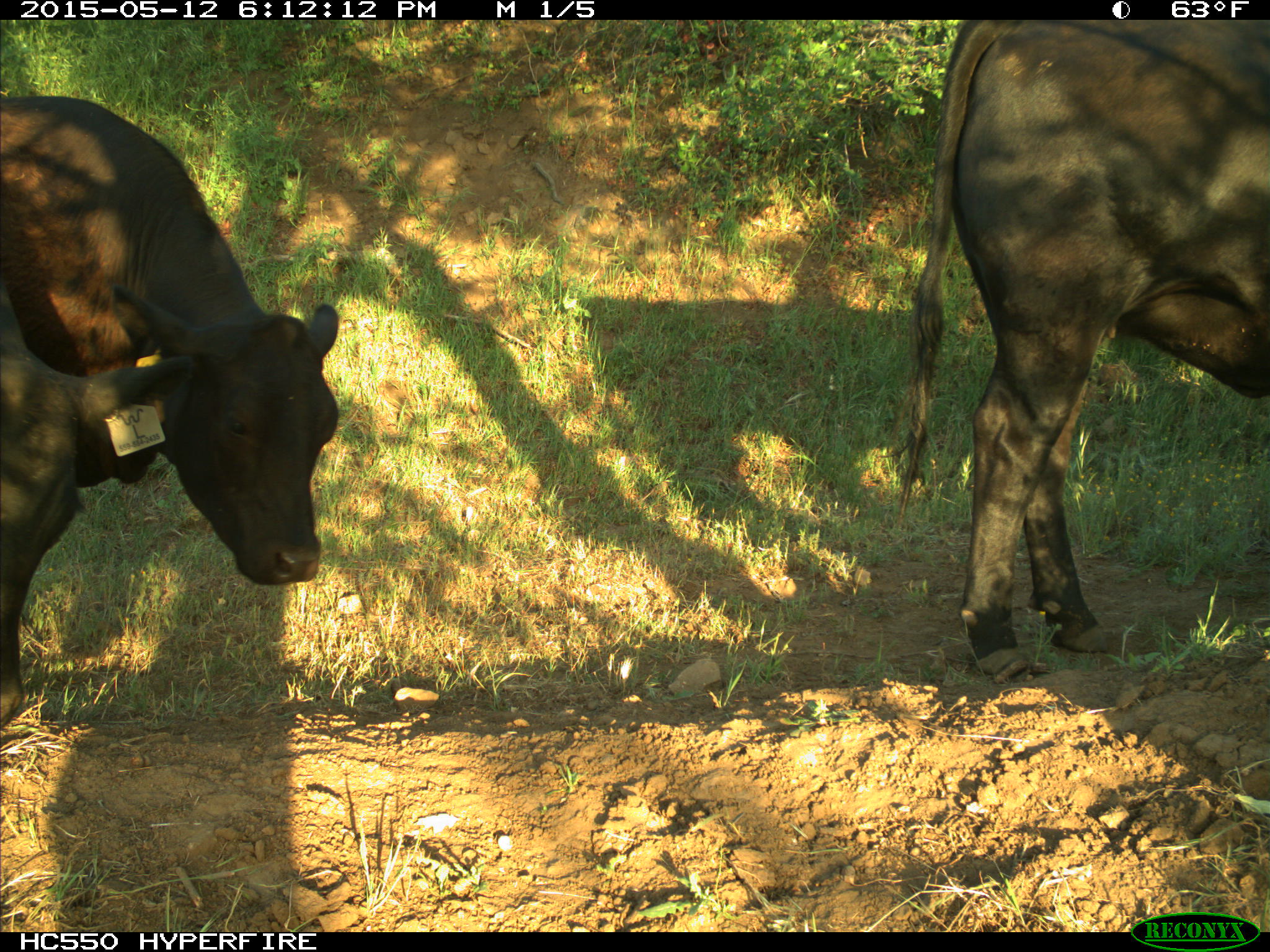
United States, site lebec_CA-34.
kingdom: Animalia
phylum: Chordata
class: Mammalia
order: Artiodactyla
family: Bovidae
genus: Bos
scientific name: Bos taurus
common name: domestic cow